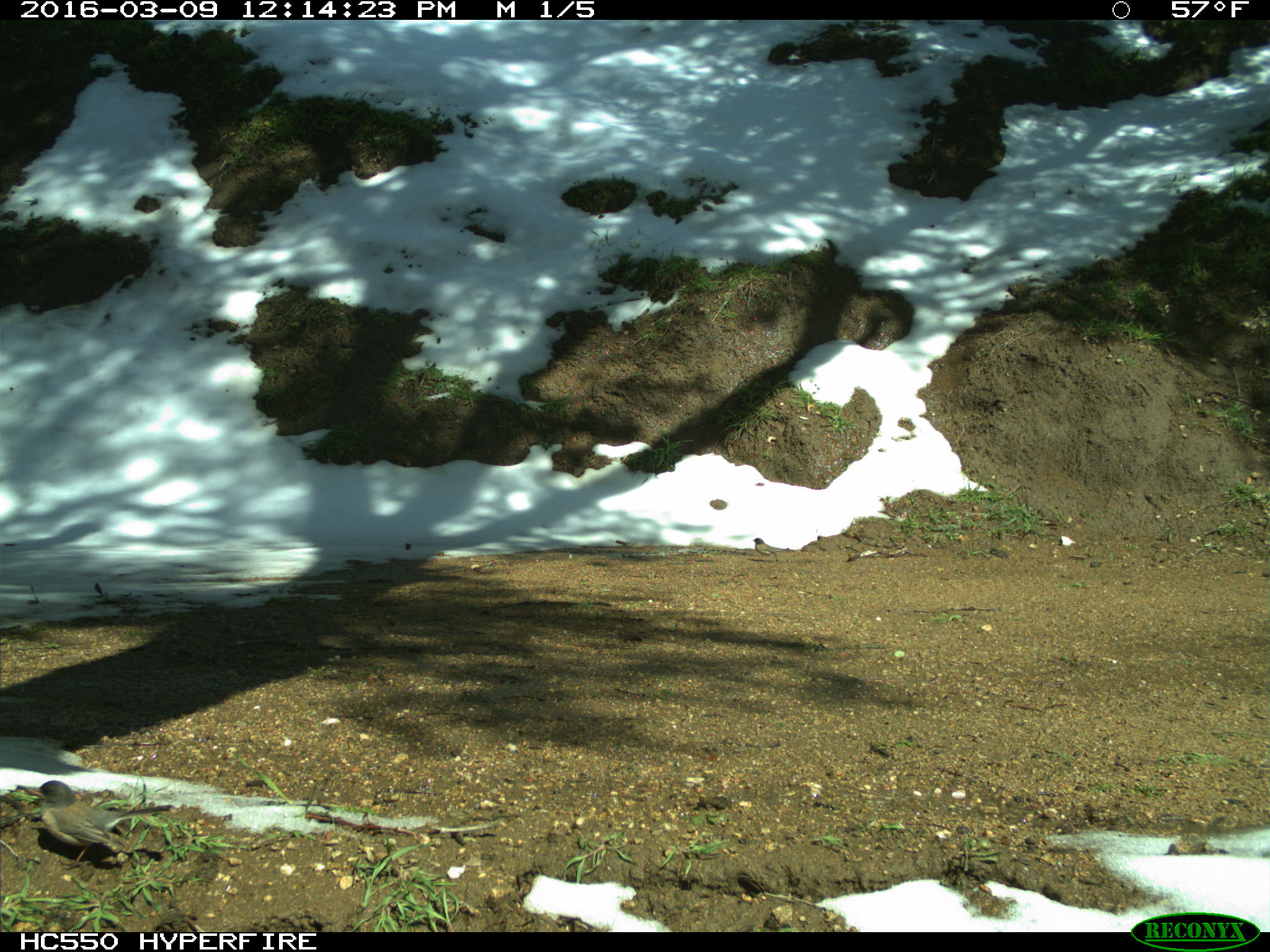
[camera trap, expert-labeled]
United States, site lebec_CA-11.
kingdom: Animalia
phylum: Chordata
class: Aves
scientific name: Aves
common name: birds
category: unidentified bird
Unidentified bird (birds) (Aves).